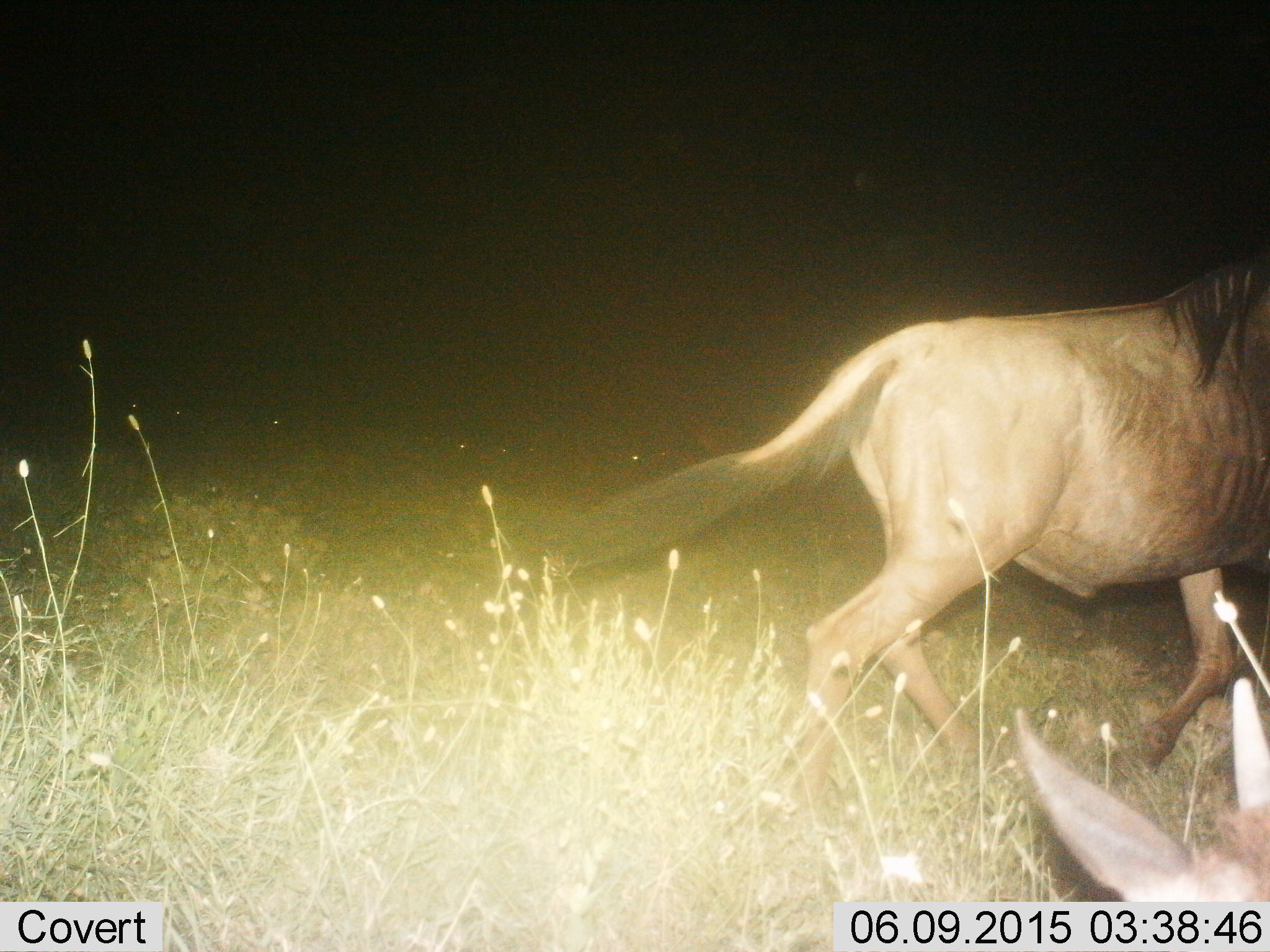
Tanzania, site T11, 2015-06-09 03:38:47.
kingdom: Animalia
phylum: Chordata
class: Mammalia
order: Artiodactyla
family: Bovidae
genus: Connochaetes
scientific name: Connochaetes taurinus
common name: blue wildebeest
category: wildebeest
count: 2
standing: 20%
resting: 10%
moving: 90%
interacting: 0%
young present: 0%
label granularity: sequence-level